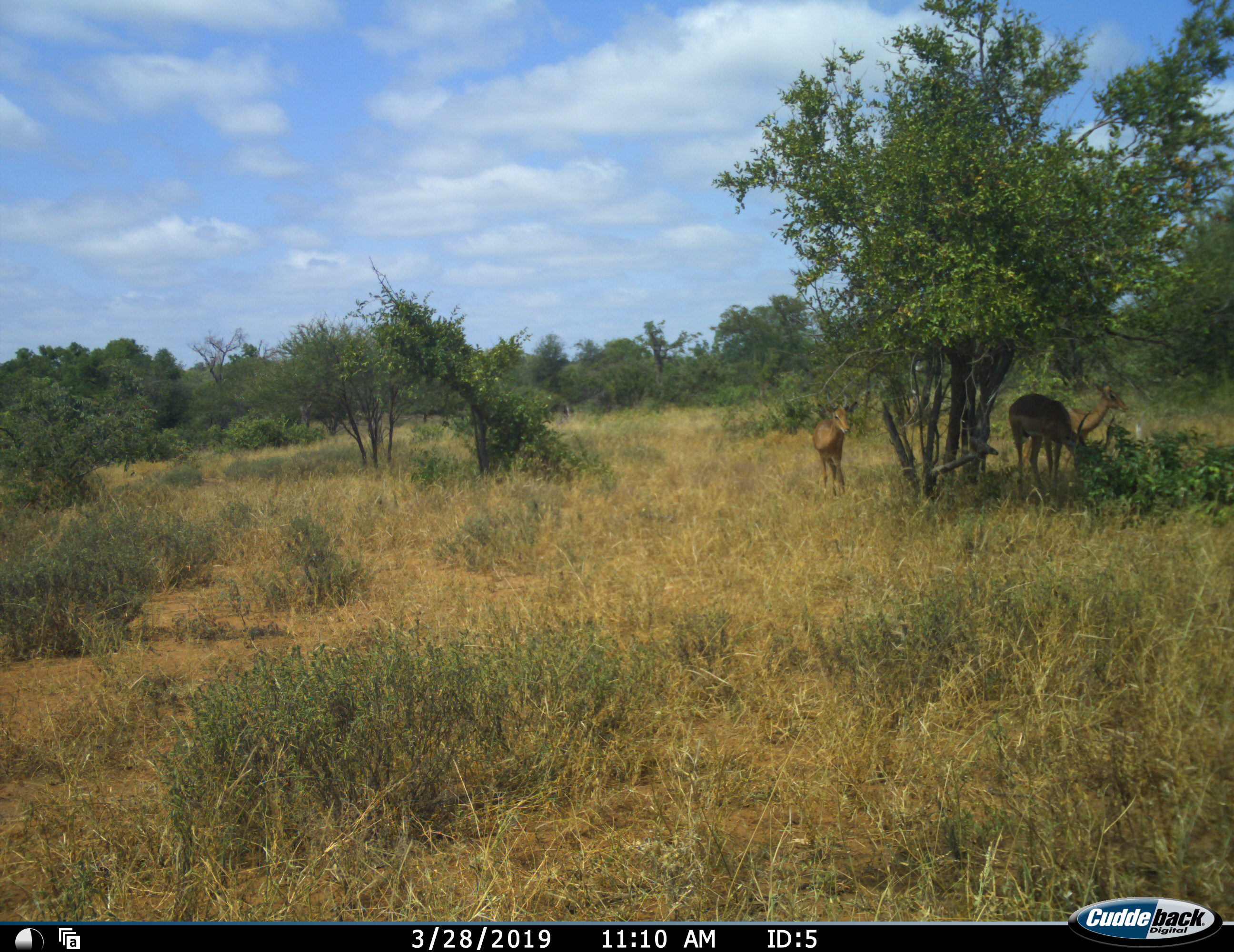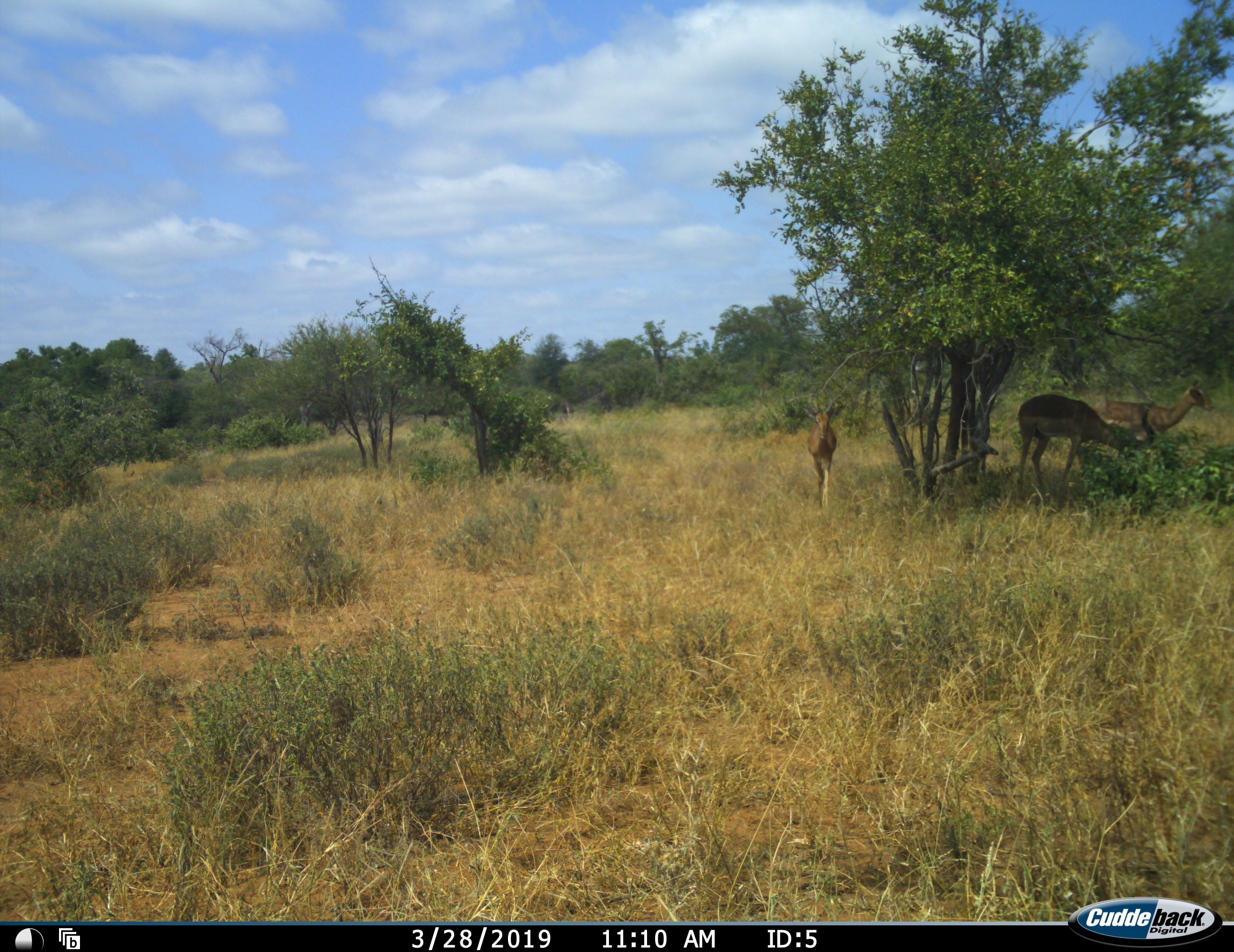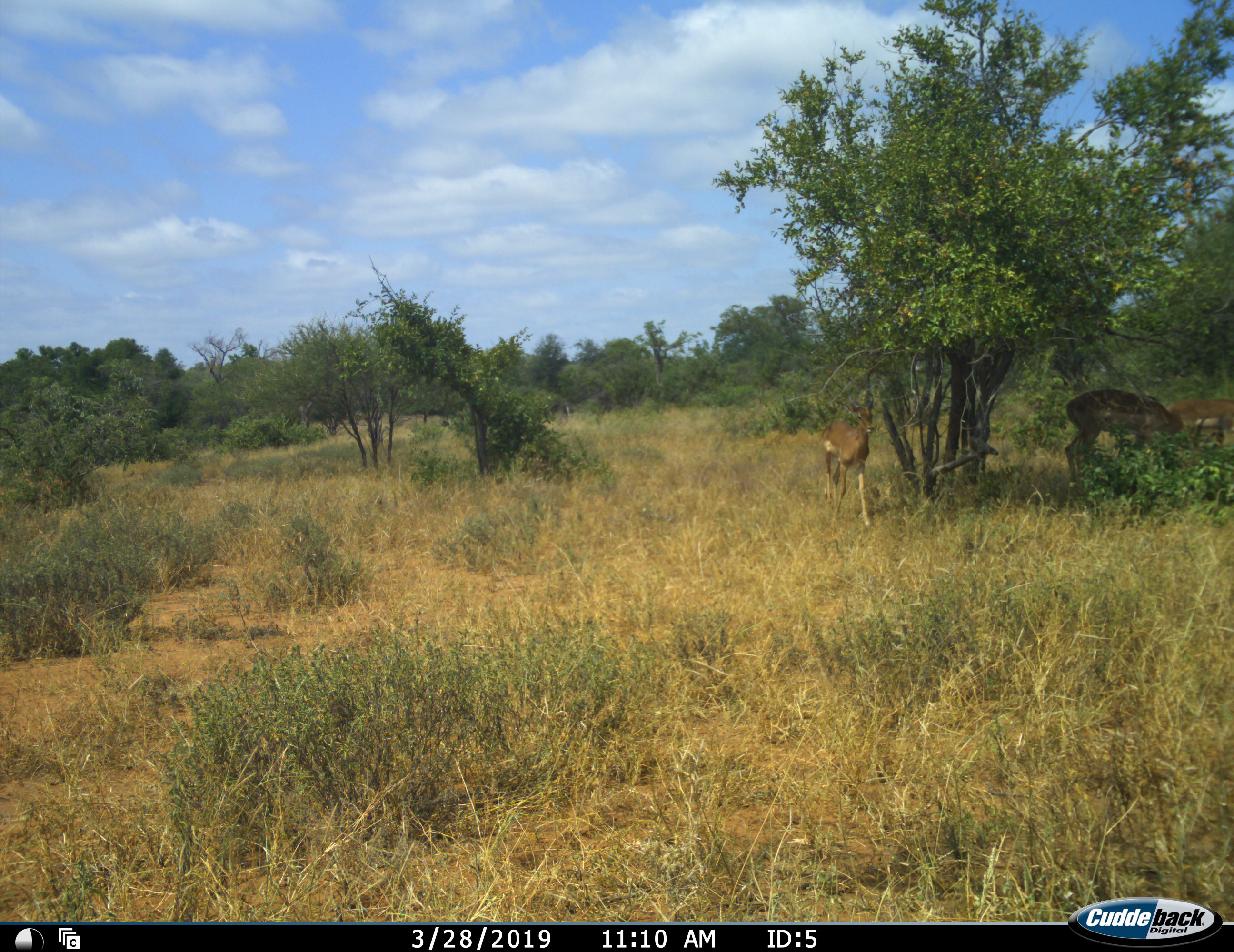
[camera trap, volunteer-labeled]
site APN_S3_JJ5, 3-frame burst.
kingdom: Animalia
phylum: Chordata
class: Mammalia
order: Artiodactyla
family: Bovidae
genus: Aepyceros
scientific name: Aepyceros melampus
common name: impala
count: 3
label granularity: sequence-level